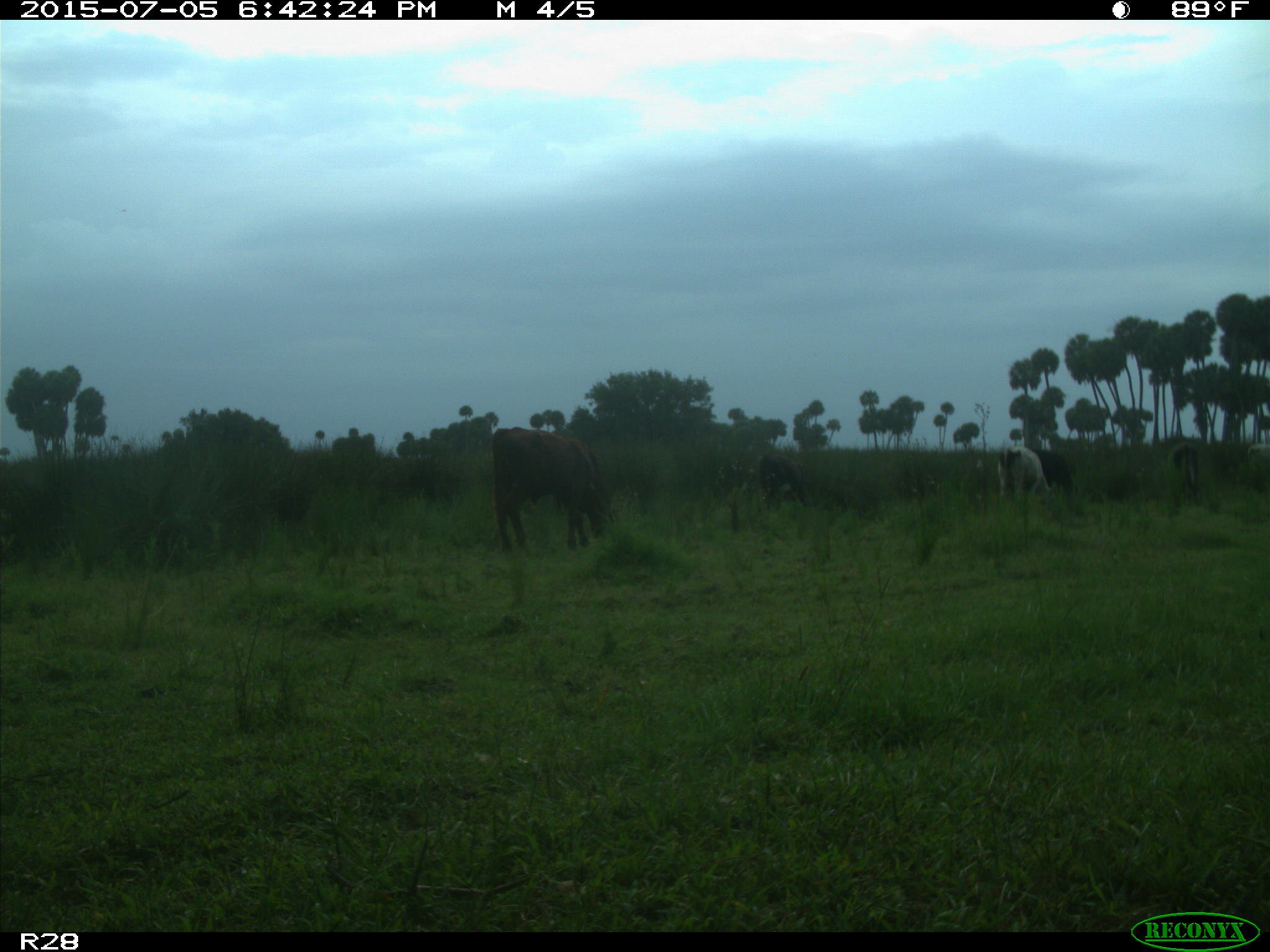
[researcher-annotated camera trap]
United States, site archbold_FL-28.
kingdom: Animalia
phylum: Chordata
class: Mammalia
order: Artiodactyla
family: Bovidae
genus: Bos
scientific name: Bos taurus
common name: domestic cow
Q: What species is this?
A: Bos taurus (domestic cow).